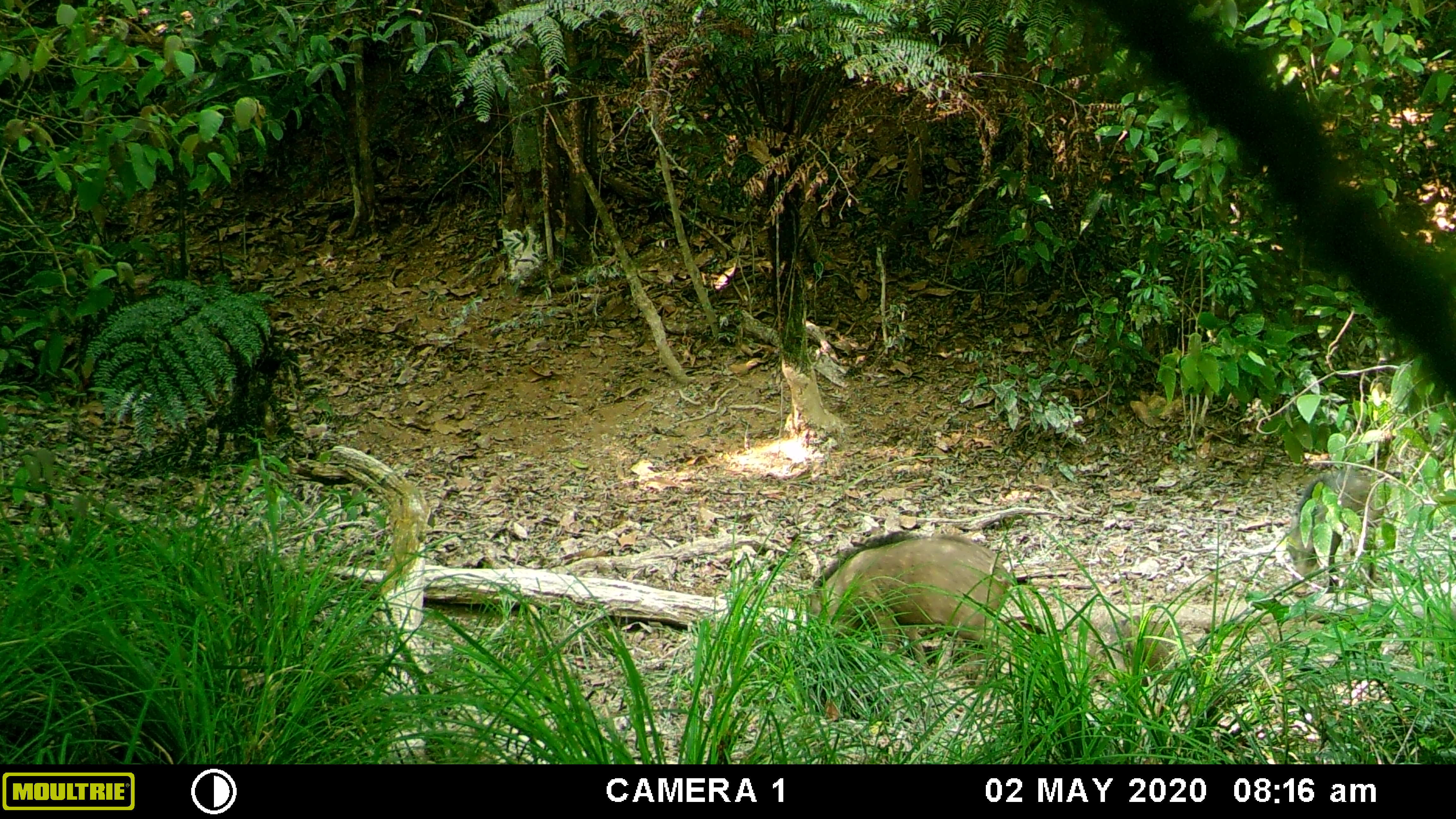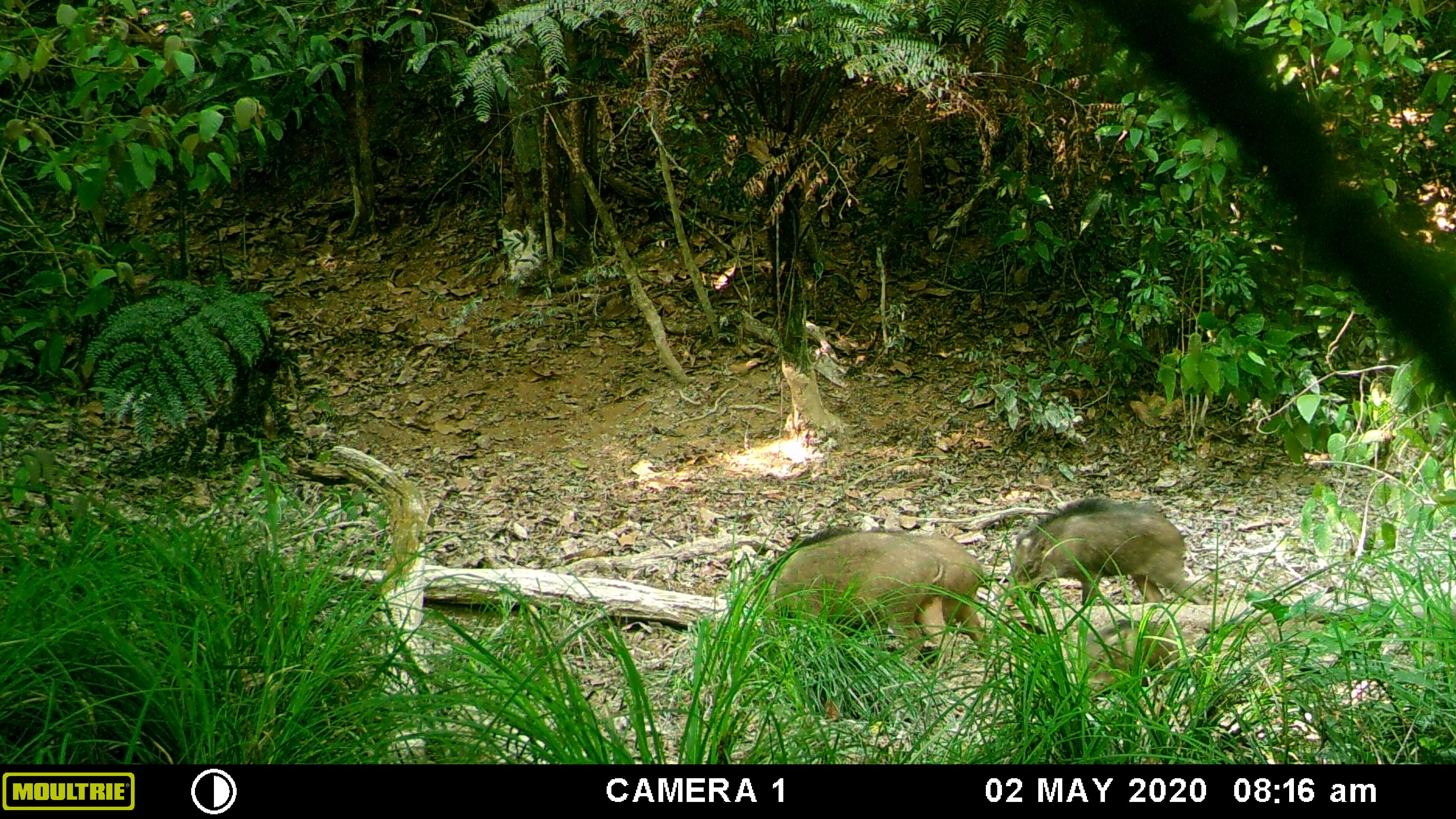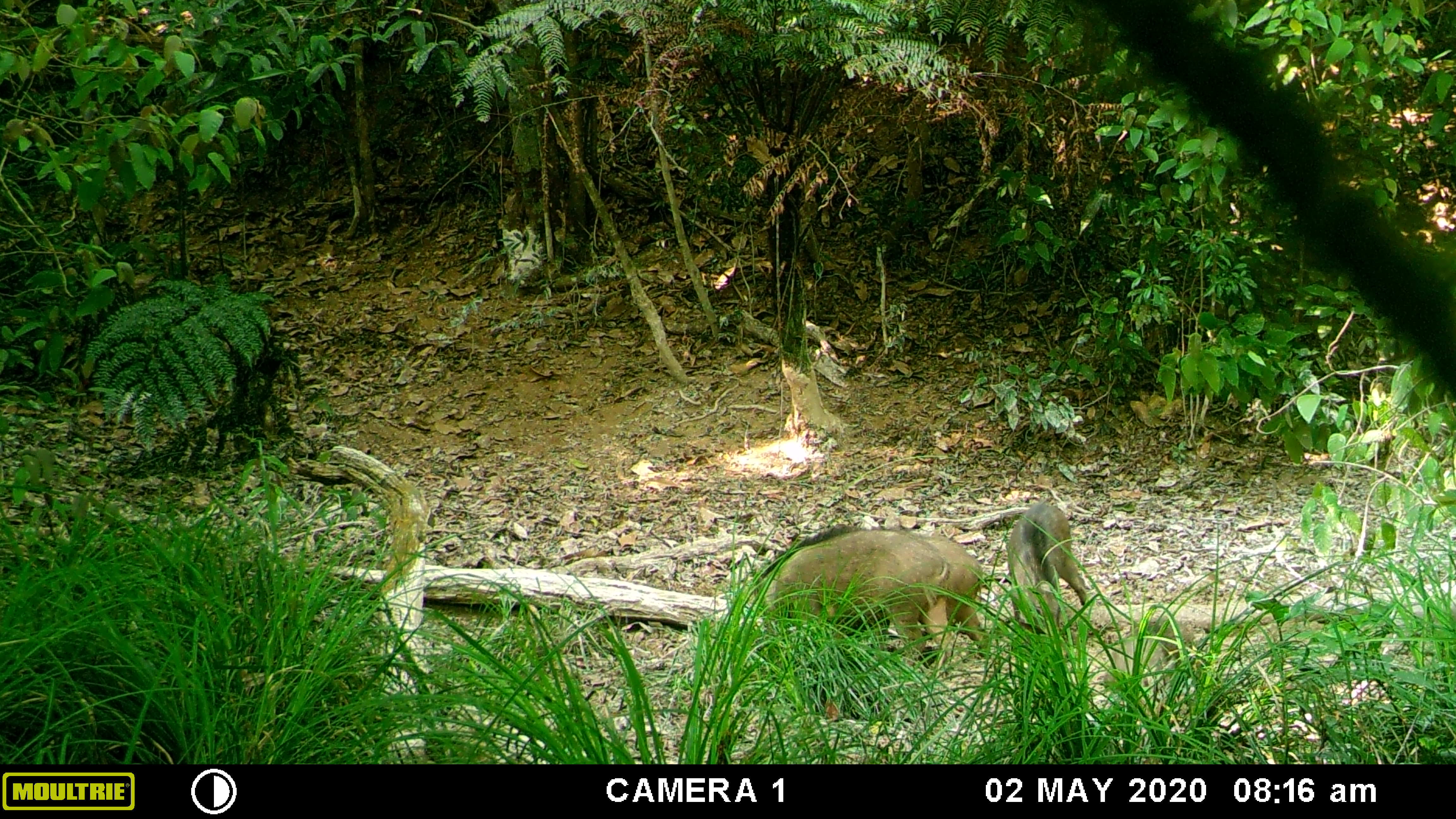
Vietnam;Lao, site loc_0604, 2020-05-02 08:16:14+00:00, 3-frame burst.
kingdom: Animalia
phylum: Chordata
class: Mammalia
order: Artiodactyla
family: Suidae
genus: Sus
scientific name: Sus scrofa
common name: eurasian wild pig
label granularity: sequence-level